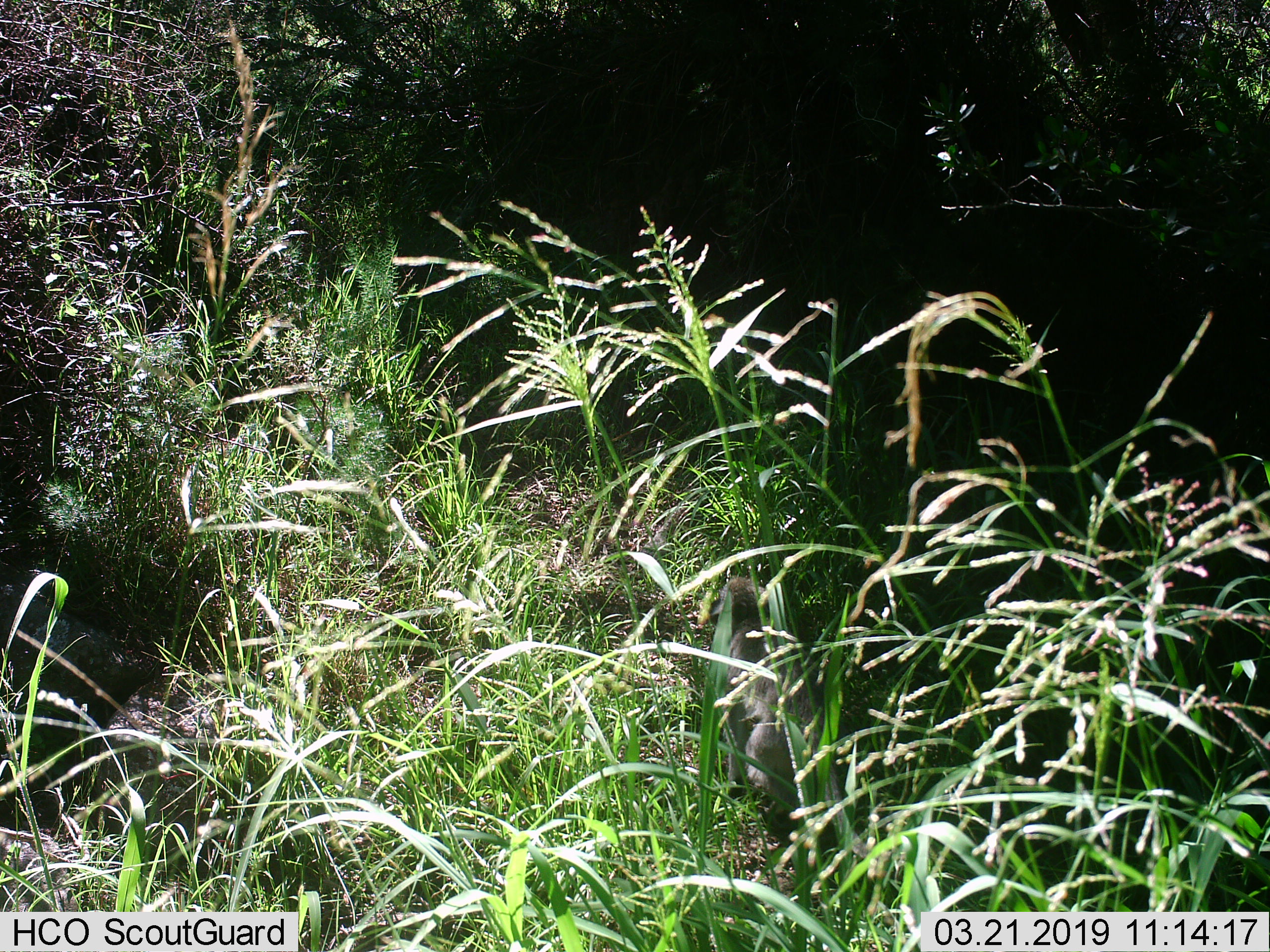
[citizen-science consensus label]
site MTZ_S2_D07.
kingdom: Animalia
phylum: Chordata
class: Mammalia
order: Primates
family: Cercopithecidae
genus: Chlorocebus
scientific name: Chlorocebus pygerythrus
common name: vervet monkey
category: monkeyvervet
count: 1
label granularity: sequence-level